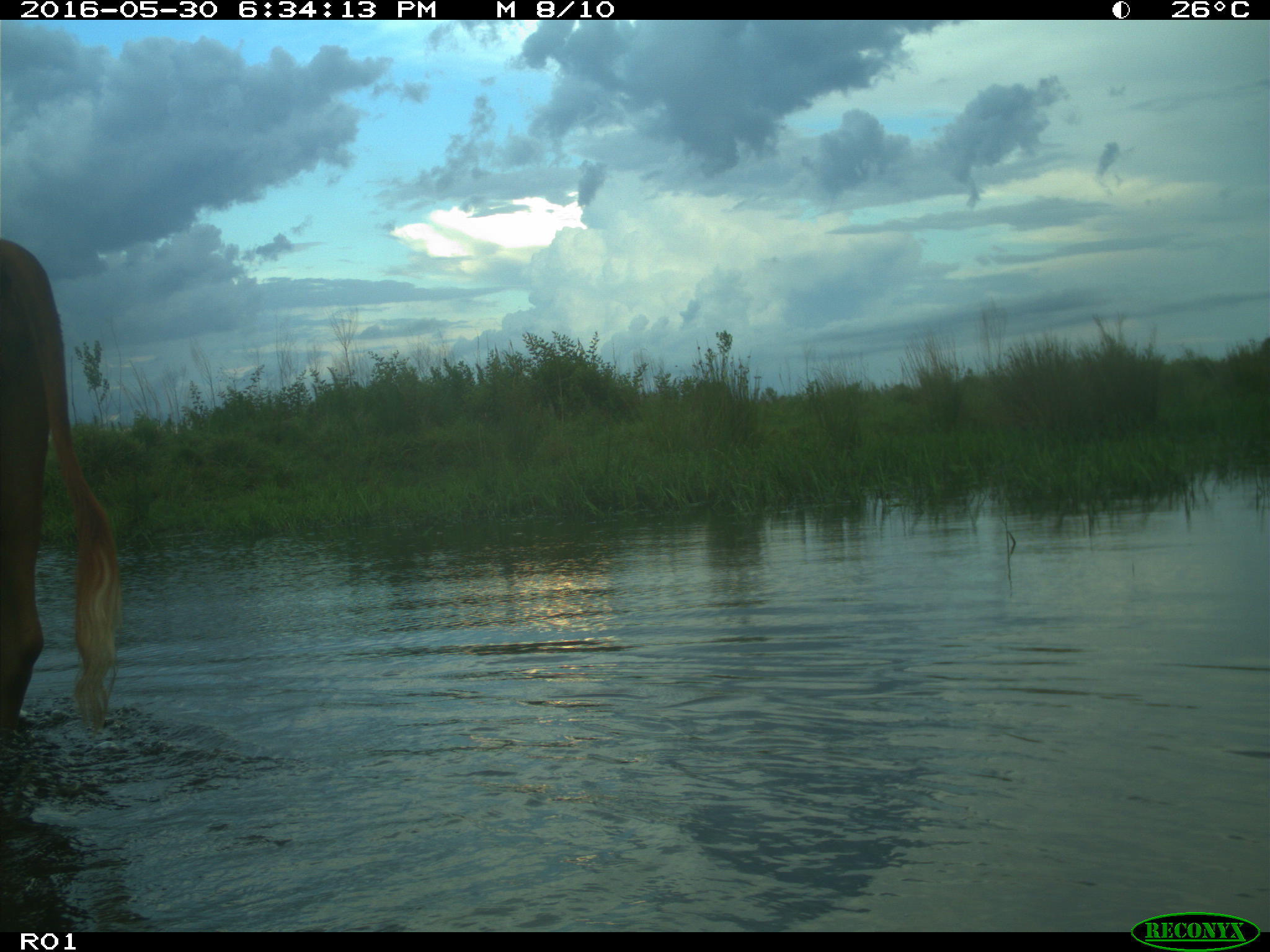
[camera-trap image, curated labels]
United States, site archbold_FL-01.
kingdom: Animalia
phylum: Chordata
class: Mammalia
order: Artiodactyla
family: Bovidae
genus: Bos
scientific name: Bos taurus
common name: domestic cow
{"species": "Bos taurus (domestic cow)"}